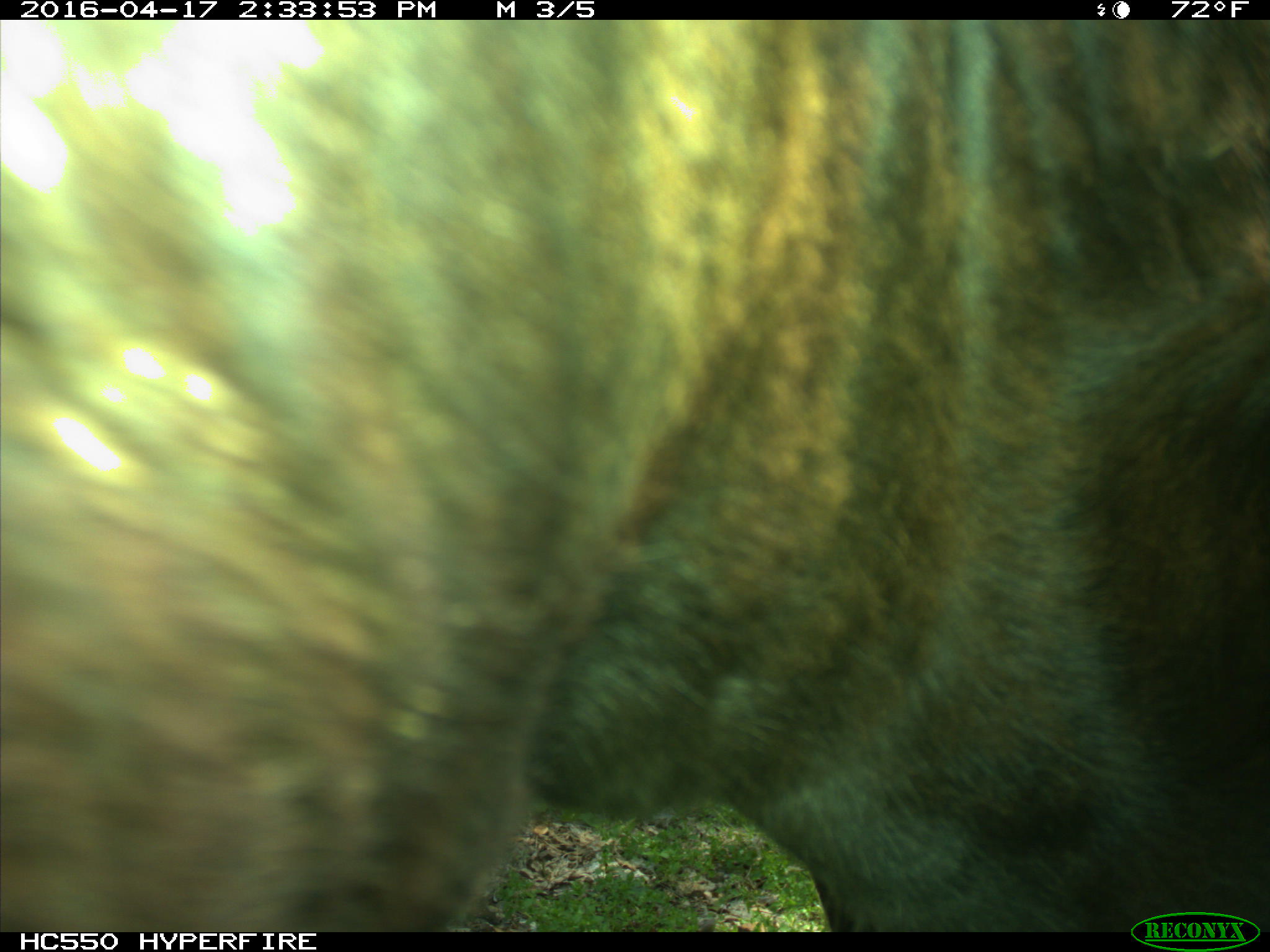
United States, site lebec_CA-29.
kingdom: Animalia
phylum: Chordata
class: Mammalia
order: Artiodactyla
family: Bovidae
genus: Bos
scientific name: Bos taurus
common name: domestic cow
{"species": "Bos taurus (domestic cow)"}